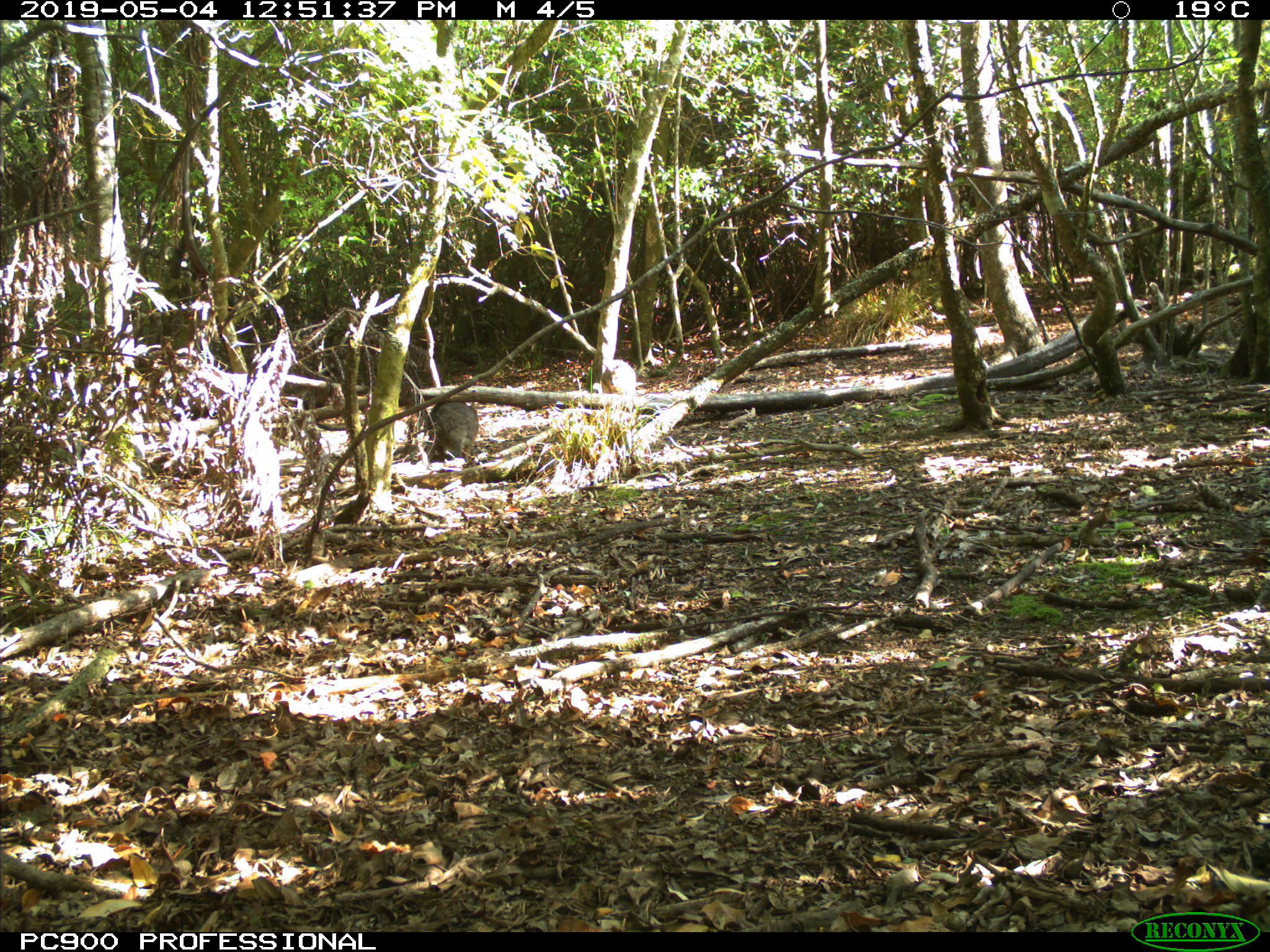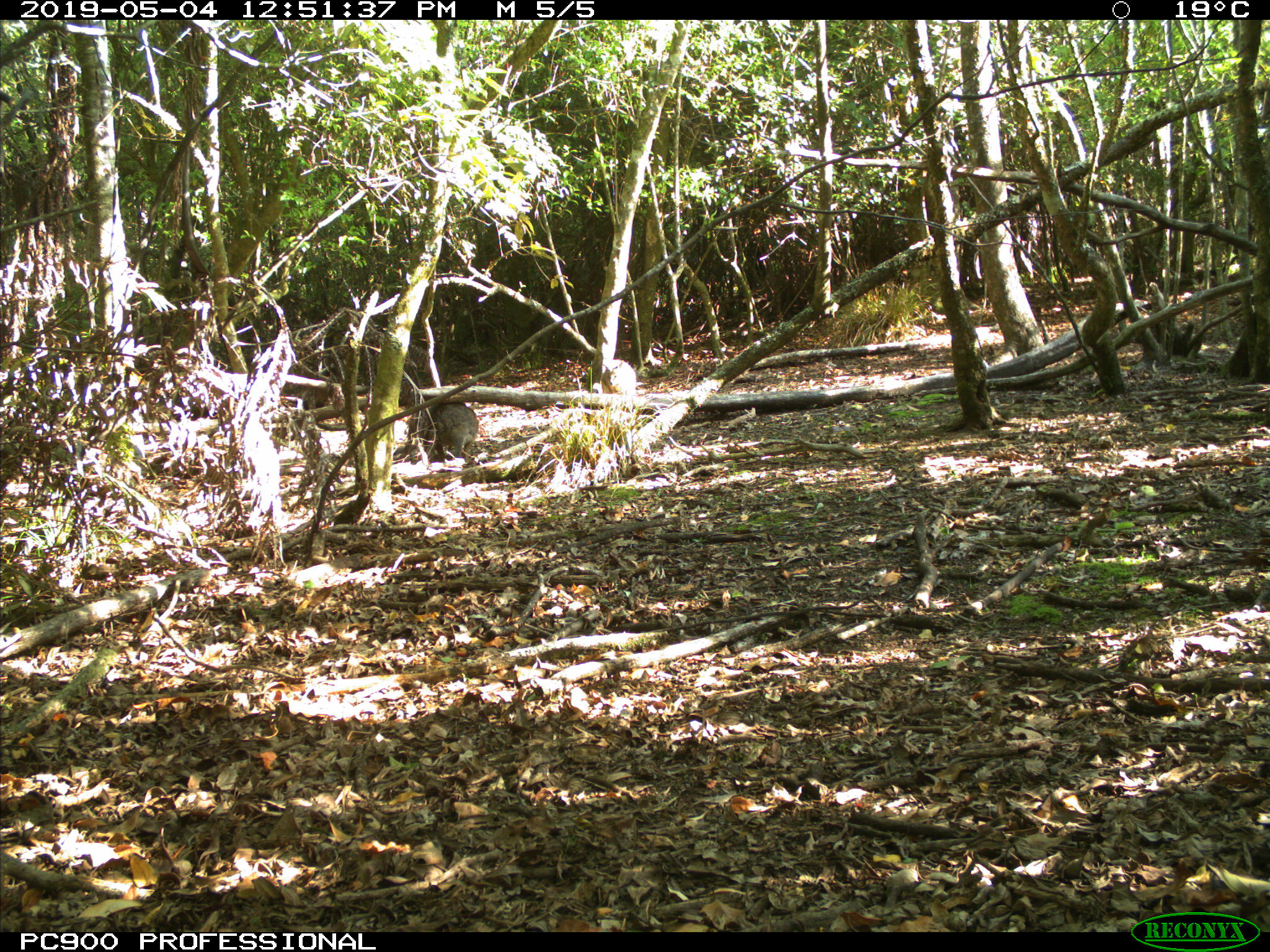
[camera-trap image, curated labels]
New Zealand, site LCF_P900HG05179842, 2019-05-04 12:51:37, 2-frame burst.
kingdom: Animalia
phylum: Chordata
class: Mammalia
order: Diprotodontia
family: Macropodidae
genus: Notamacropus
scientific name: Notamacropus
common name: wallaby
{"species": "wallaby (Notamacropus)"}